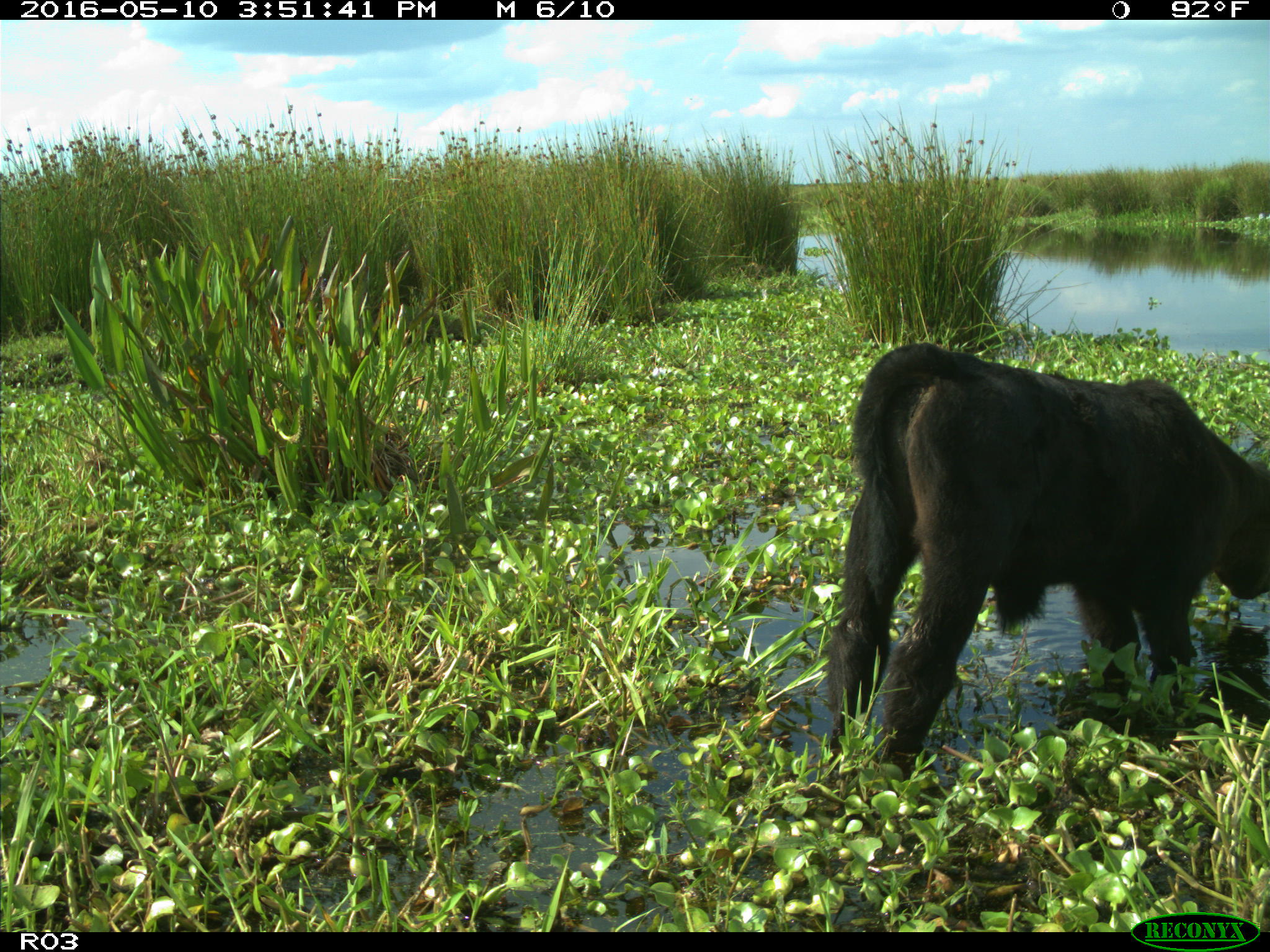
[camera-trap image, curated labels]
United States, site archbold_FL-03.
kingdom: Animalia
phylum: Chordata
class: Mammalia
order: Artiodactyla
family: Bovidae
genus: Bos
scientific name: Bos taurus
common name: domestic cow